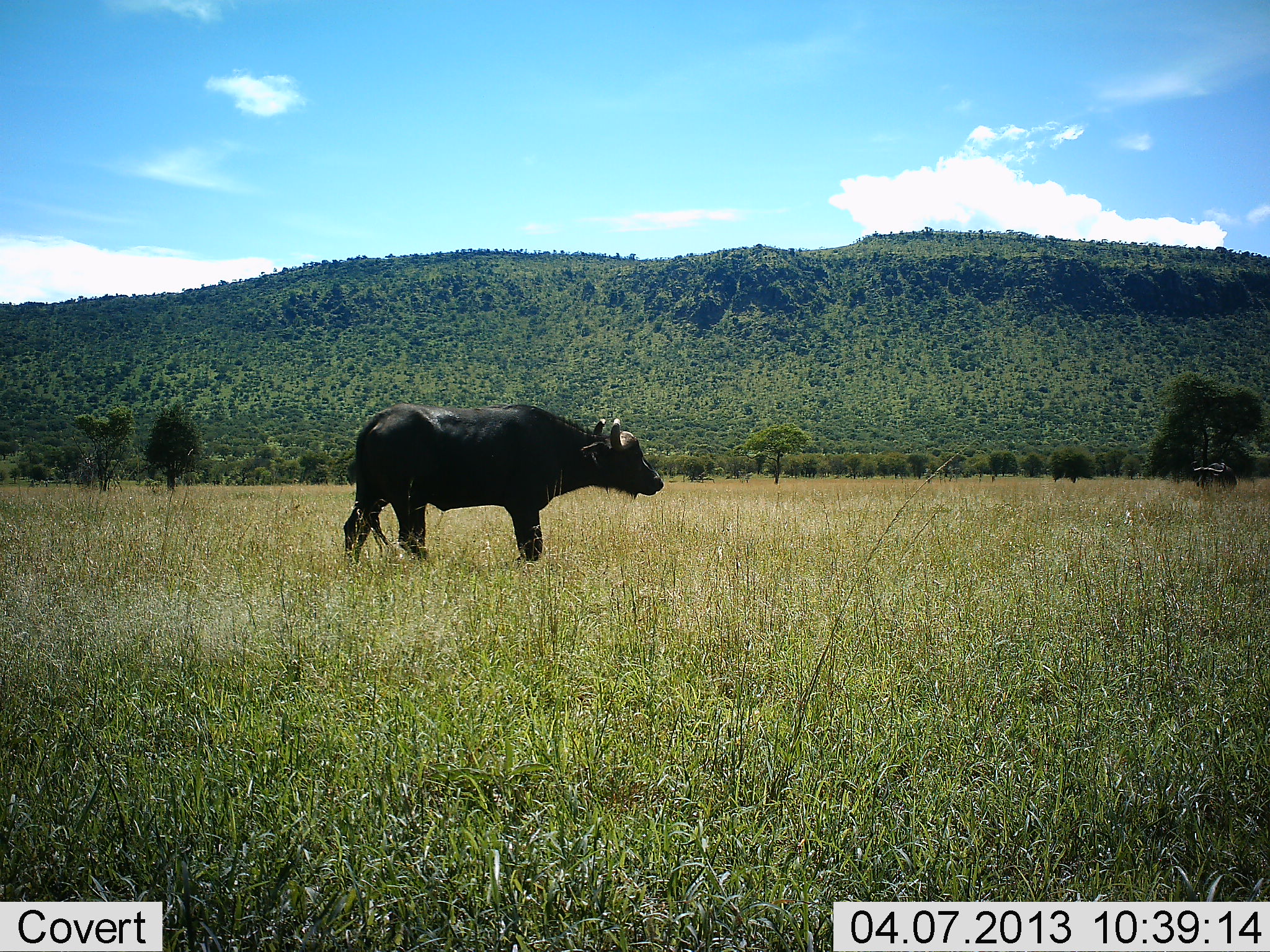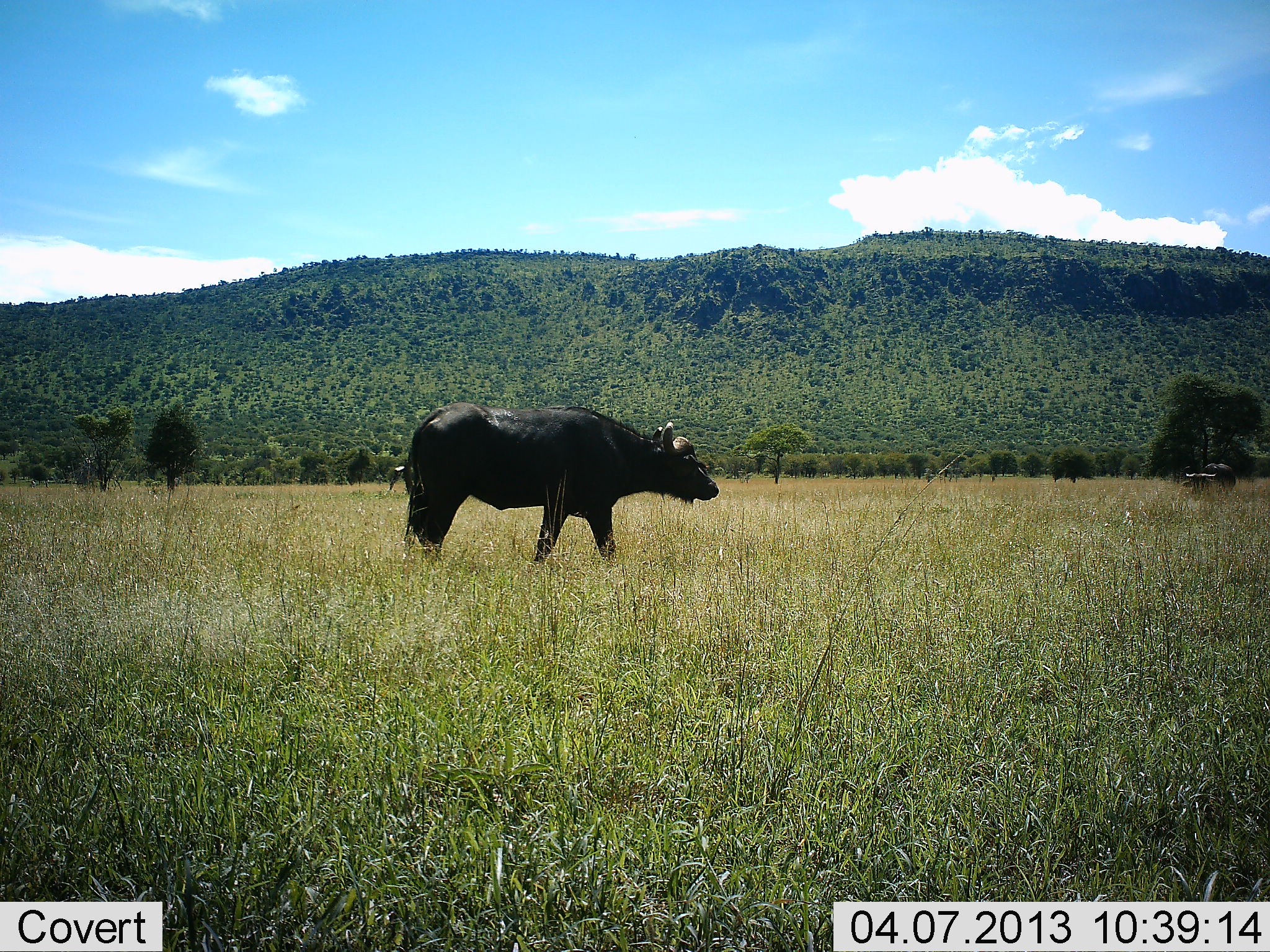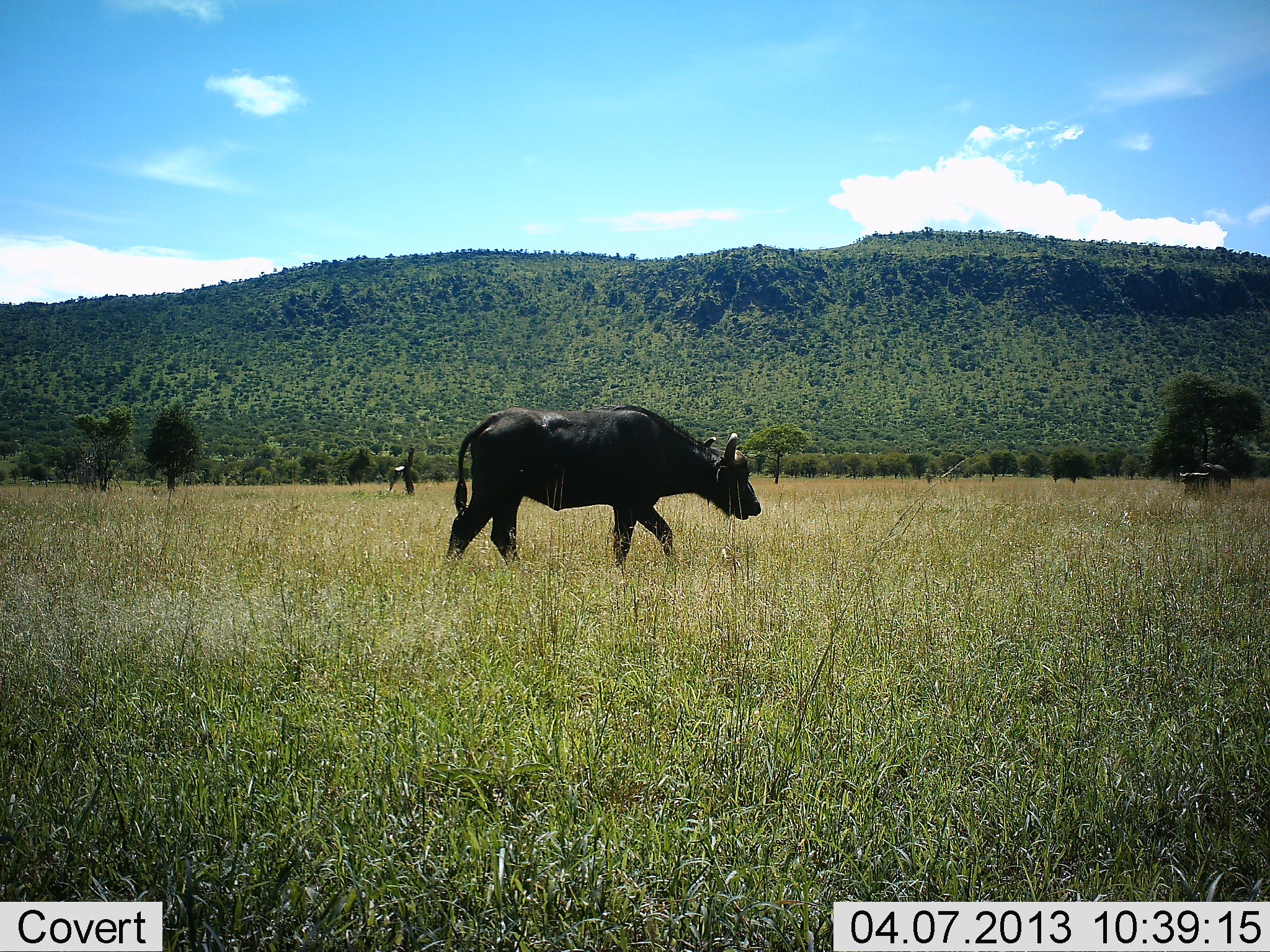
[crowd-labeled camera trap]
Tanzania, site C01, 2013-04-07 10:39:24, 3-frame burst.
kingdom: Animalia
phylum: Chordata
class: Mammalia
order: Artiodactyla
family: Bovidae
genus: Syncerus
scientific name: Syncerus caffer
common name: cape buffalo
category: buffalo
Buffalo (cape buffalo) (Syncerus caffer), count 2. Behavior (volunteer vote fractions): standing 23%, resting 0%, moving 85%, interacting 0%. Young present (vote fraction): 4%. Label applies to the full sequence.